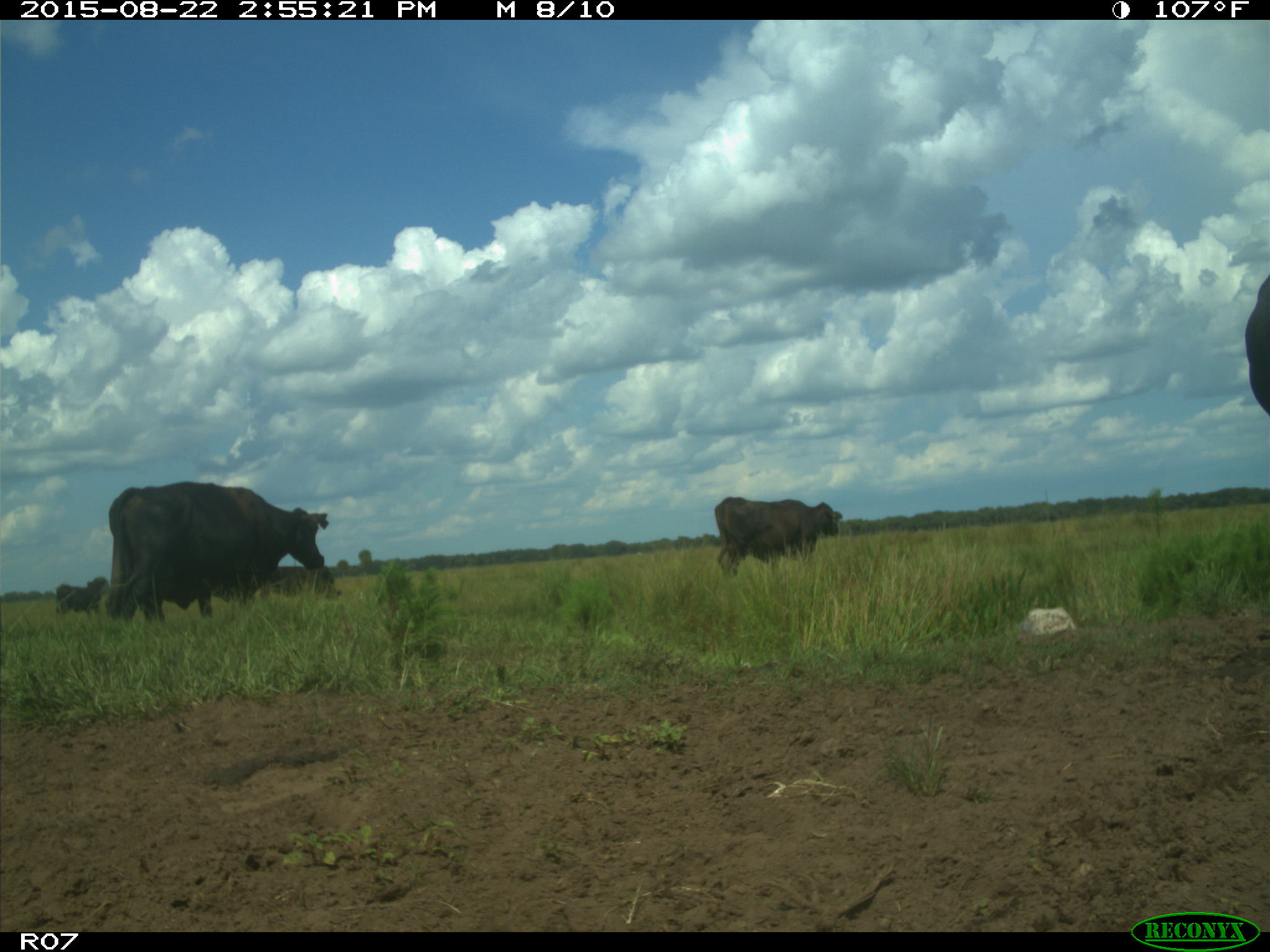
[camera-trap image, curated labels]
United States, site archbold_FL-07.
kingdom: Animalia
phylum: Chordata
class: Mammalia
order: Artiodactyla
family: Bovidae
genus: Bos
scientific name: Bos taurus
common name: domestic cow